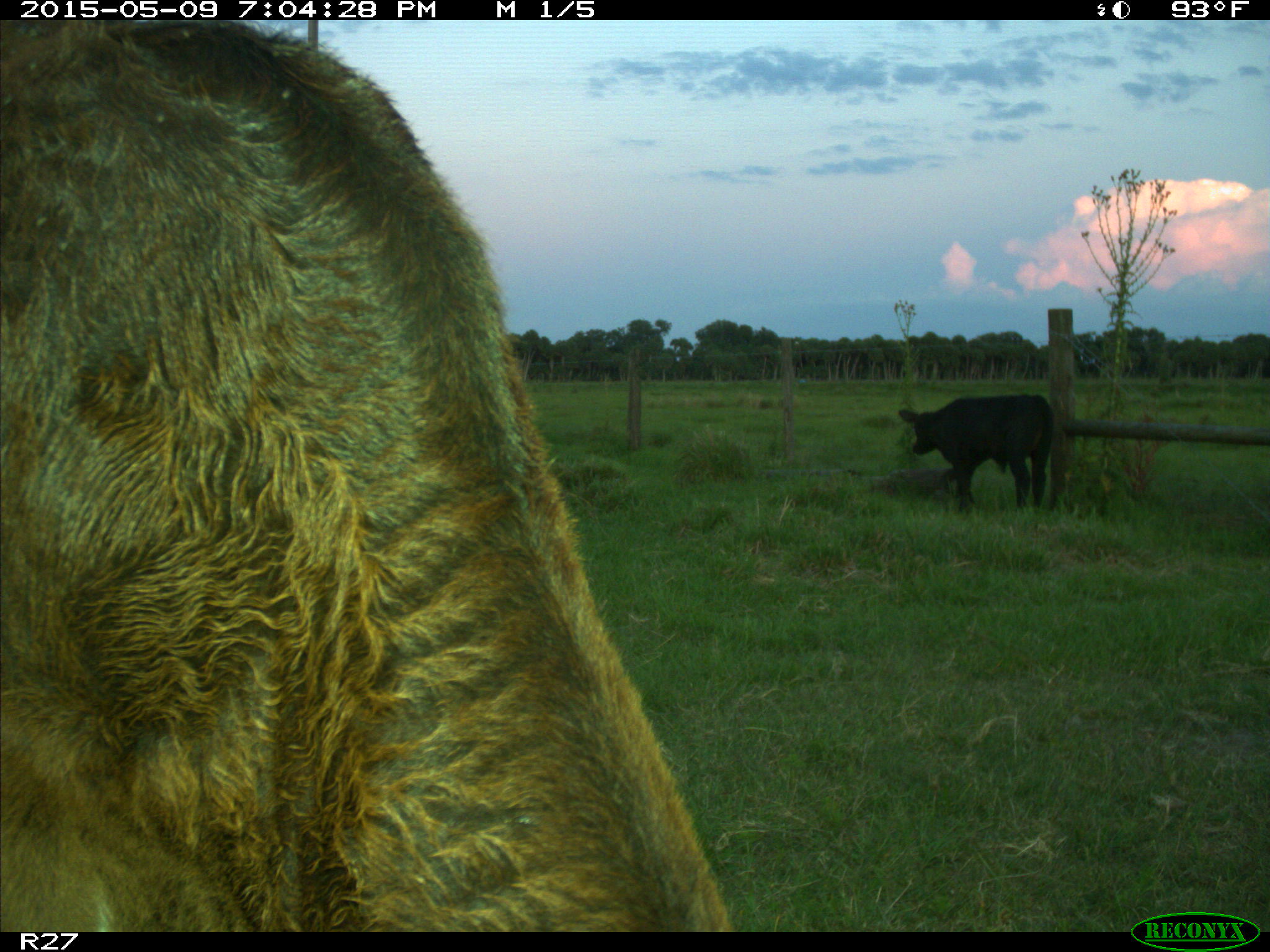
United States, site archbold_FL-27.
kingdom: Animalia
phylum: Chordata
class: Mammalia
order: Artiodactyla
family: Bovidae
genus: Bos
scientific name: Bos taurus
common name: domestic cow